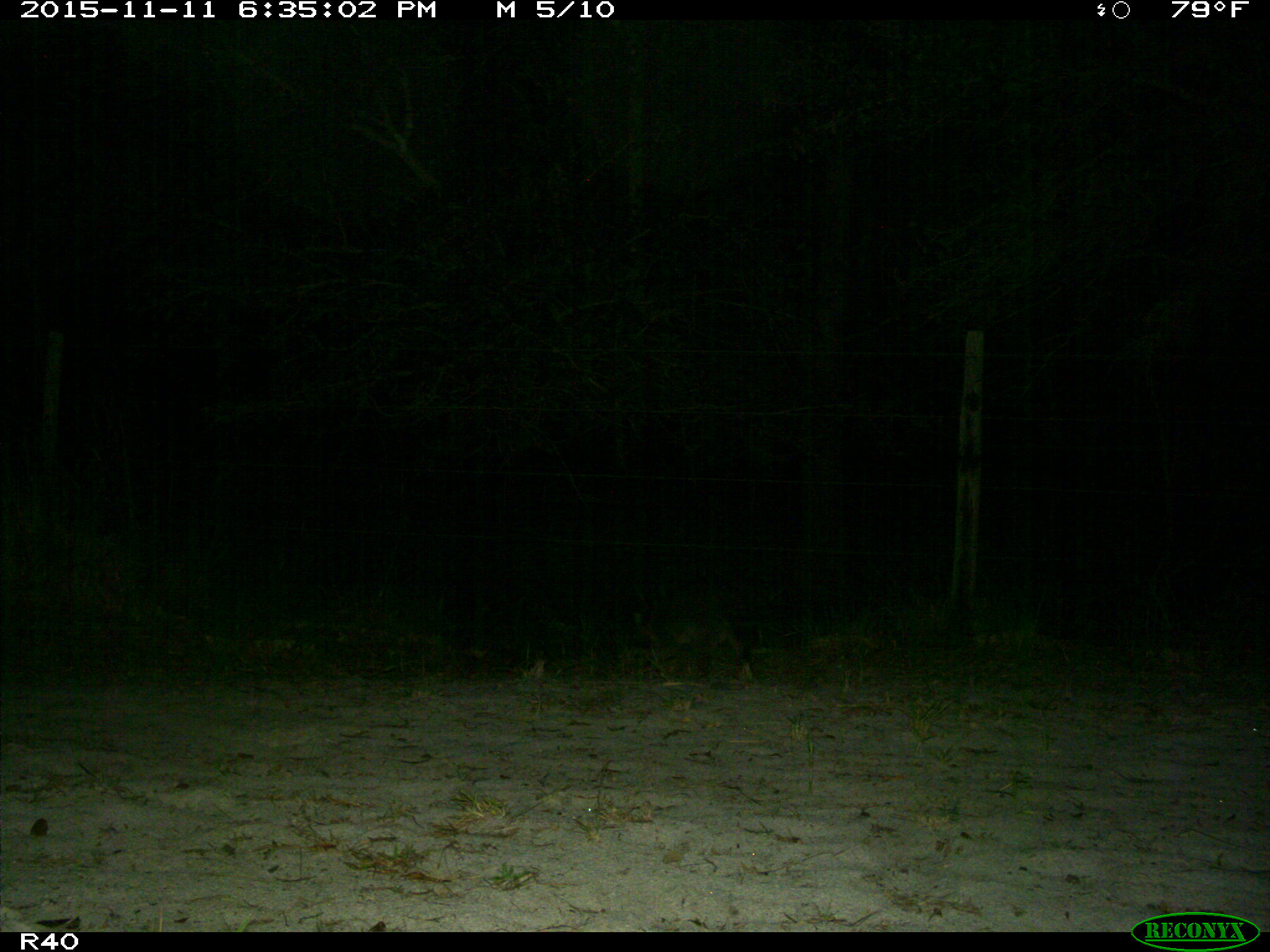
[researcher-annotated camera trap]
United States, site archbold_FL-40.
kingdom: Animalia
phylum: Chordata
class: Mammalia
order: Carnivora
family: Procyonidae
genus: Procyon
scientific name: Procyon lotor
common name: common raccoon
Procyon lotor (common raccoon).